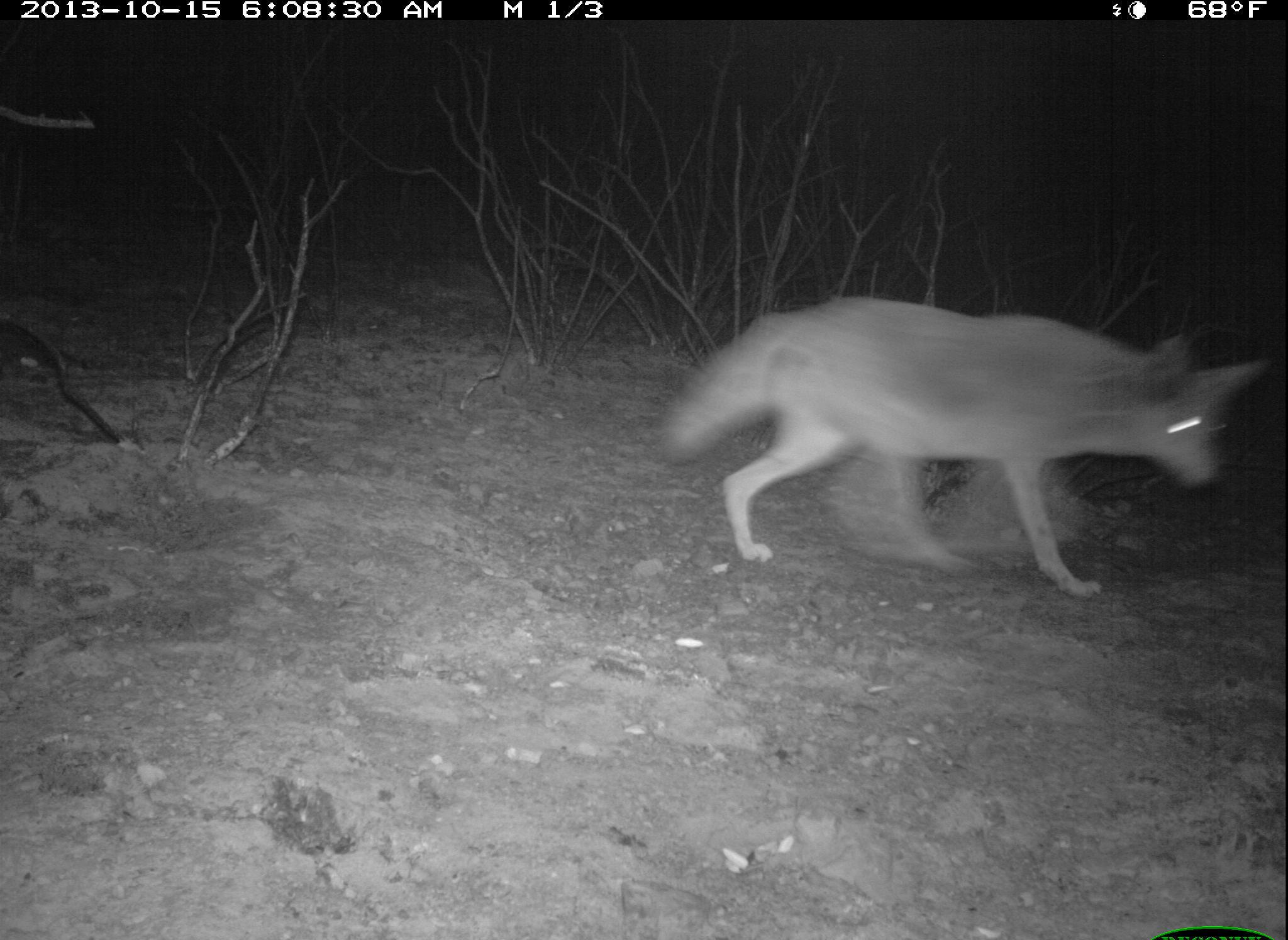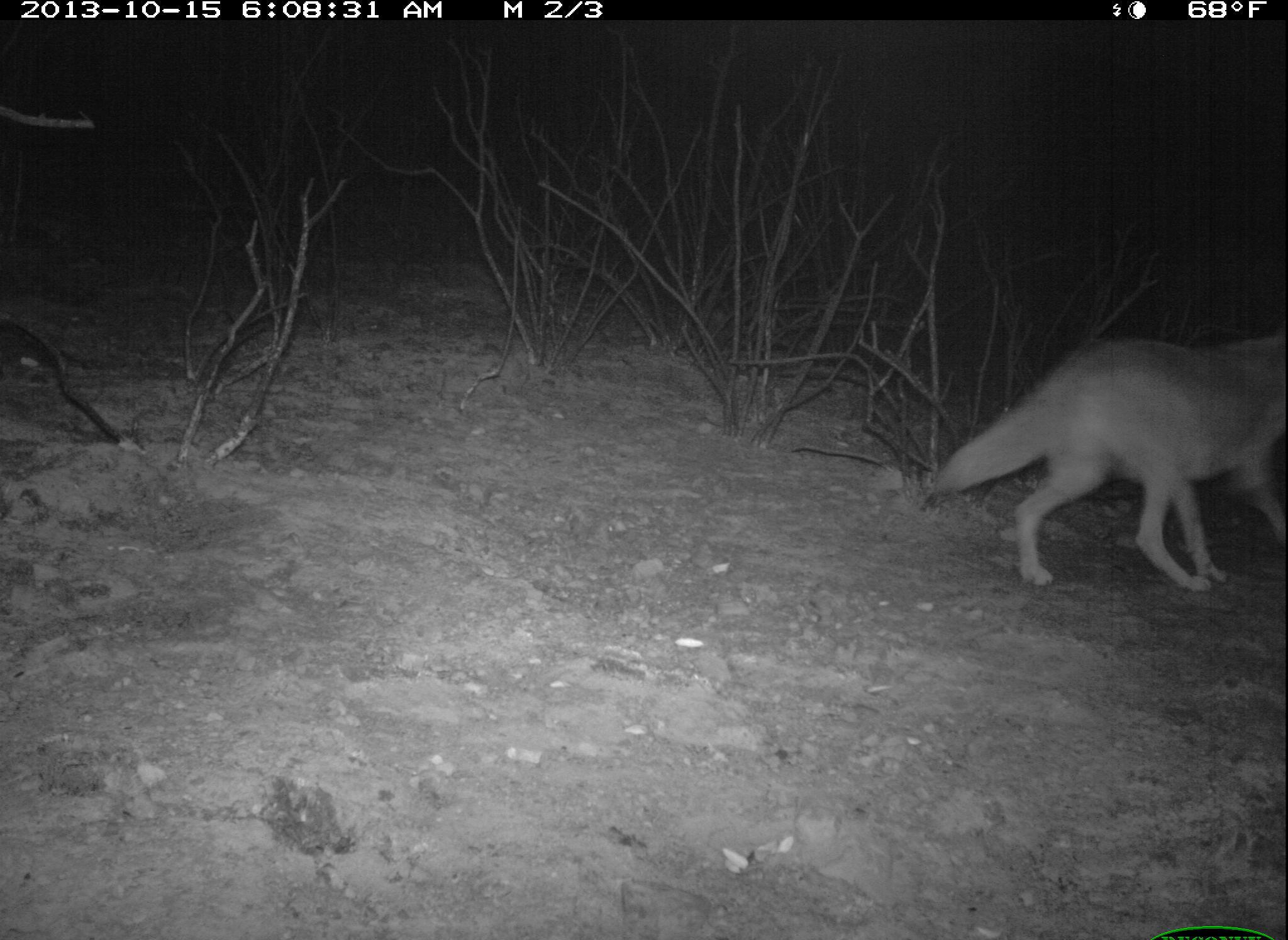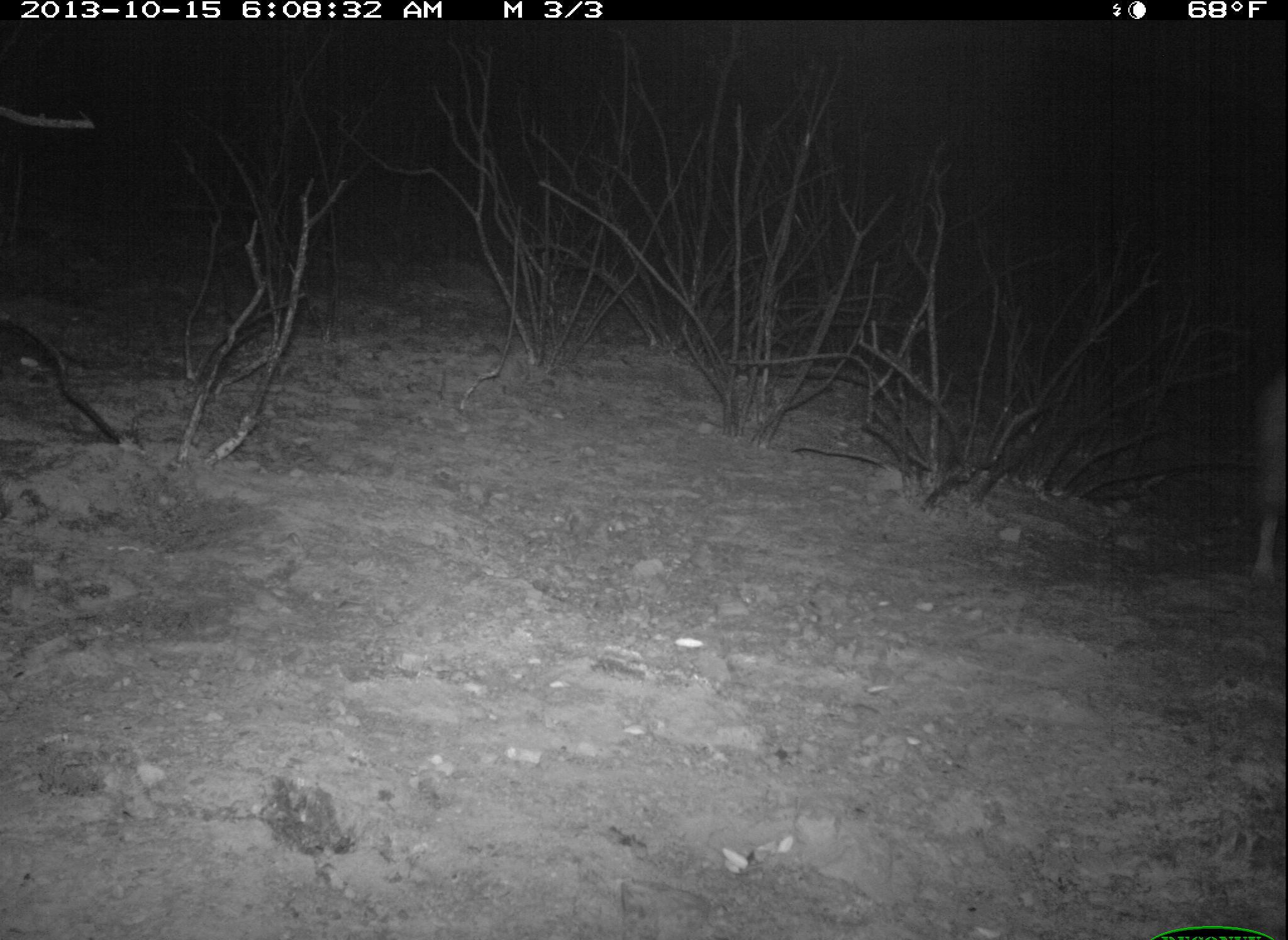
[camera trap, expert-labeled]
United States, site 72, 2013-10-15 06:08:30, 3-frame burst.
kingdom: Animalia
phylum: Chordata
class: Mammalia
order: Carnivora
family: Canidae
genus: Canis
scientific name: Canis latrans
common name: coyote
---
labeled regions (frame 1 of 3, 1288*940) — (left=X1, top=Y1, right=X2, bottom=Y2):
coyote: (left=654, top=294, right=1268, bottom=599)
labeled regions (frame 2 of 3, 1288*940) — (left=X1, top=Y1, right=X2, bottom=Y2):
coyote: (left=927, top=324, right=1288, bottom=594)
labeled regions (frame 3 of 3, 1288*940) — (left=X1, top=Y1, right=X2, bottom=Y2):
coyote: (left=1253, top=372, right=1288, bottom=582)